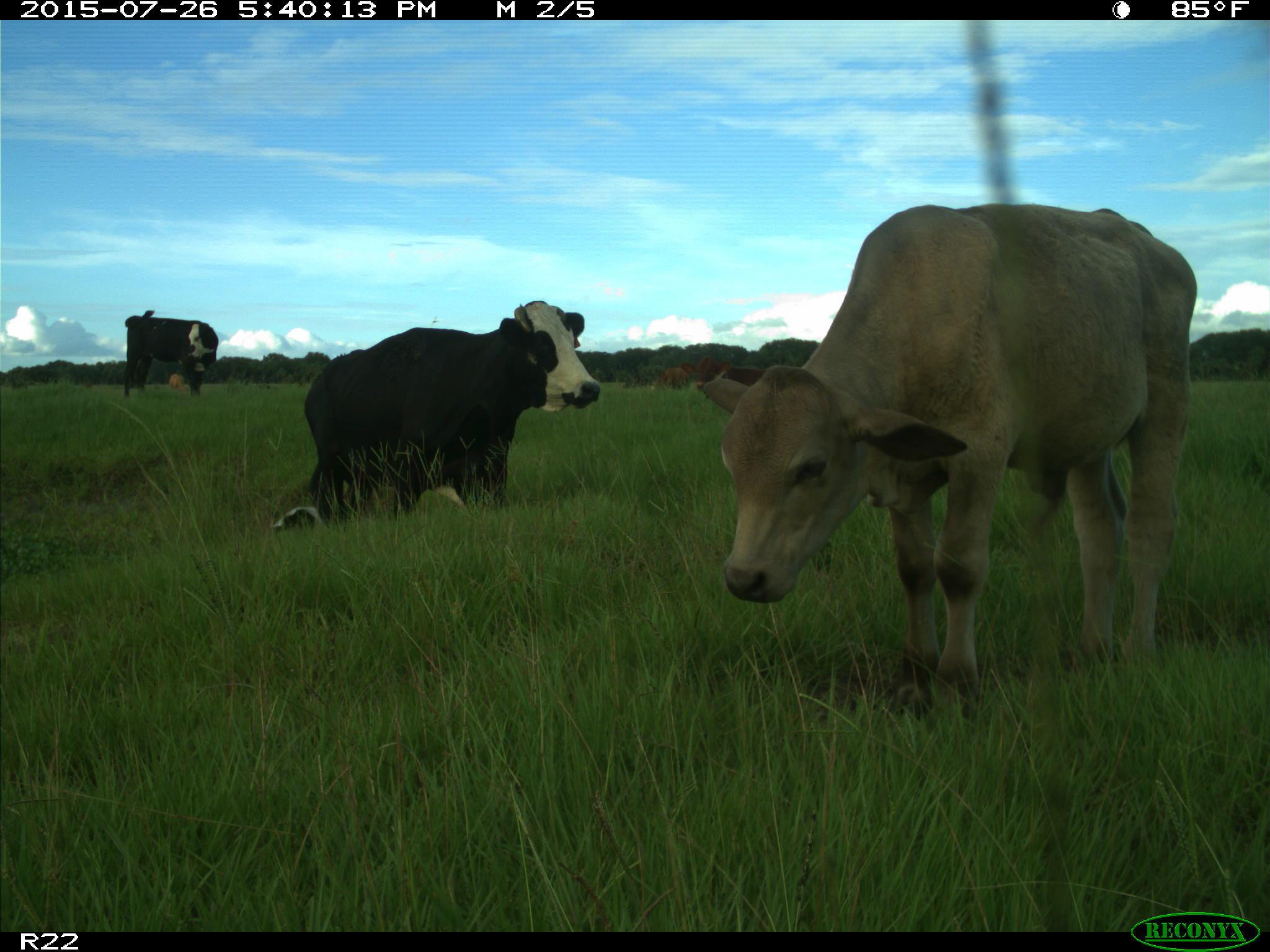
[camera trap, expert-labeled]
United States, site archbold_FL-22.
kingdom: Animalia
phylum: Chordata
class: Mammalia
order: Artiodactyla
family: Bovidae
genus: Bos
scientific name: Bos taurus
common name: domestic cow